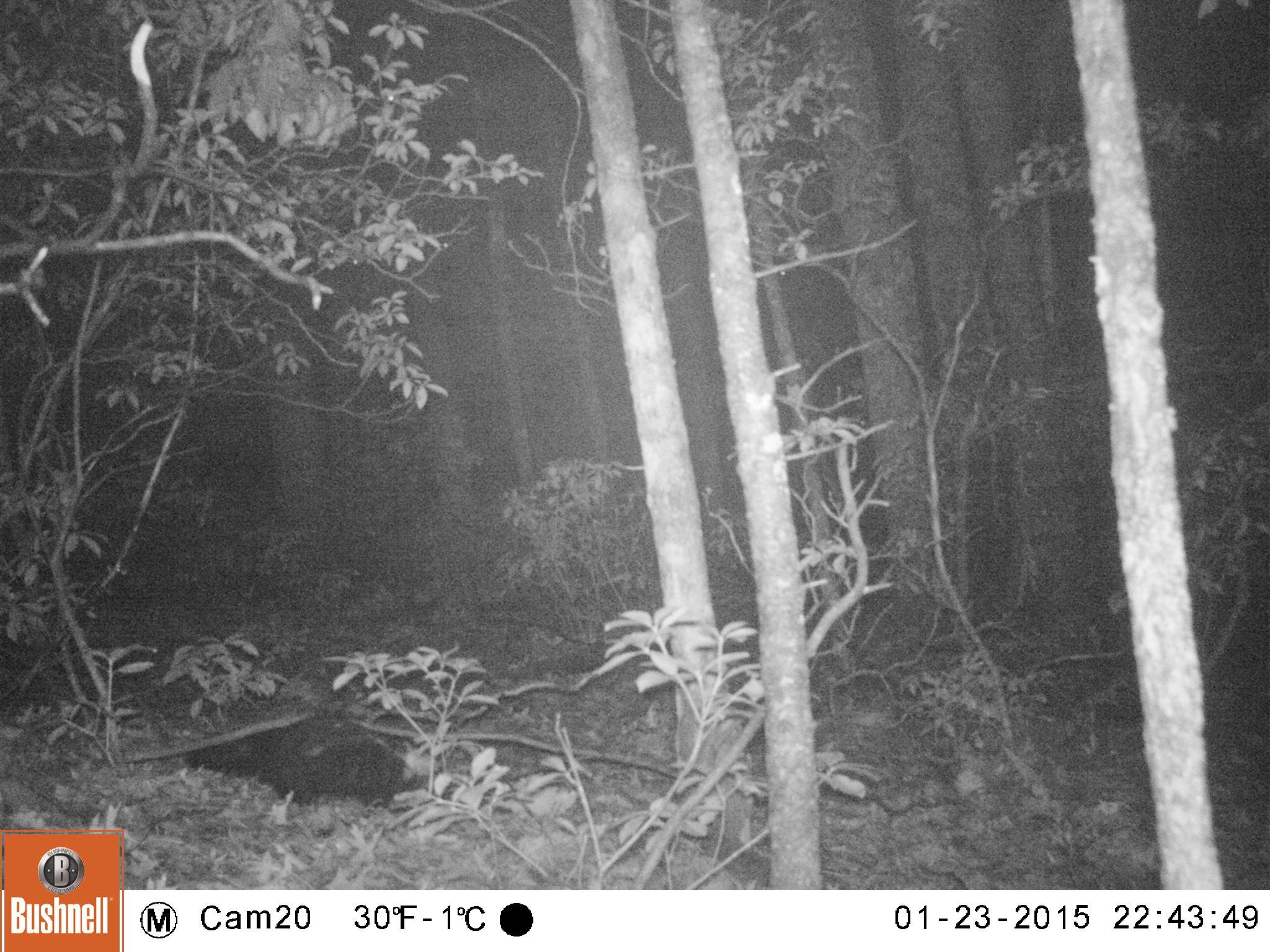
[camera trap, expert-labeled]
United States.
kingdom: Animalia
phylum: Chordata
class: Mammalia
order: Carnivora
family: Mephitidae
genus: Mephitis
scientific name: Mephitis mephitis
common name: striped skunk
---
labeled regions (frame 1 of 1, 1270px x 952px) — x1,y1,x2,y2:
Striped Skunk: 188,724,438,817